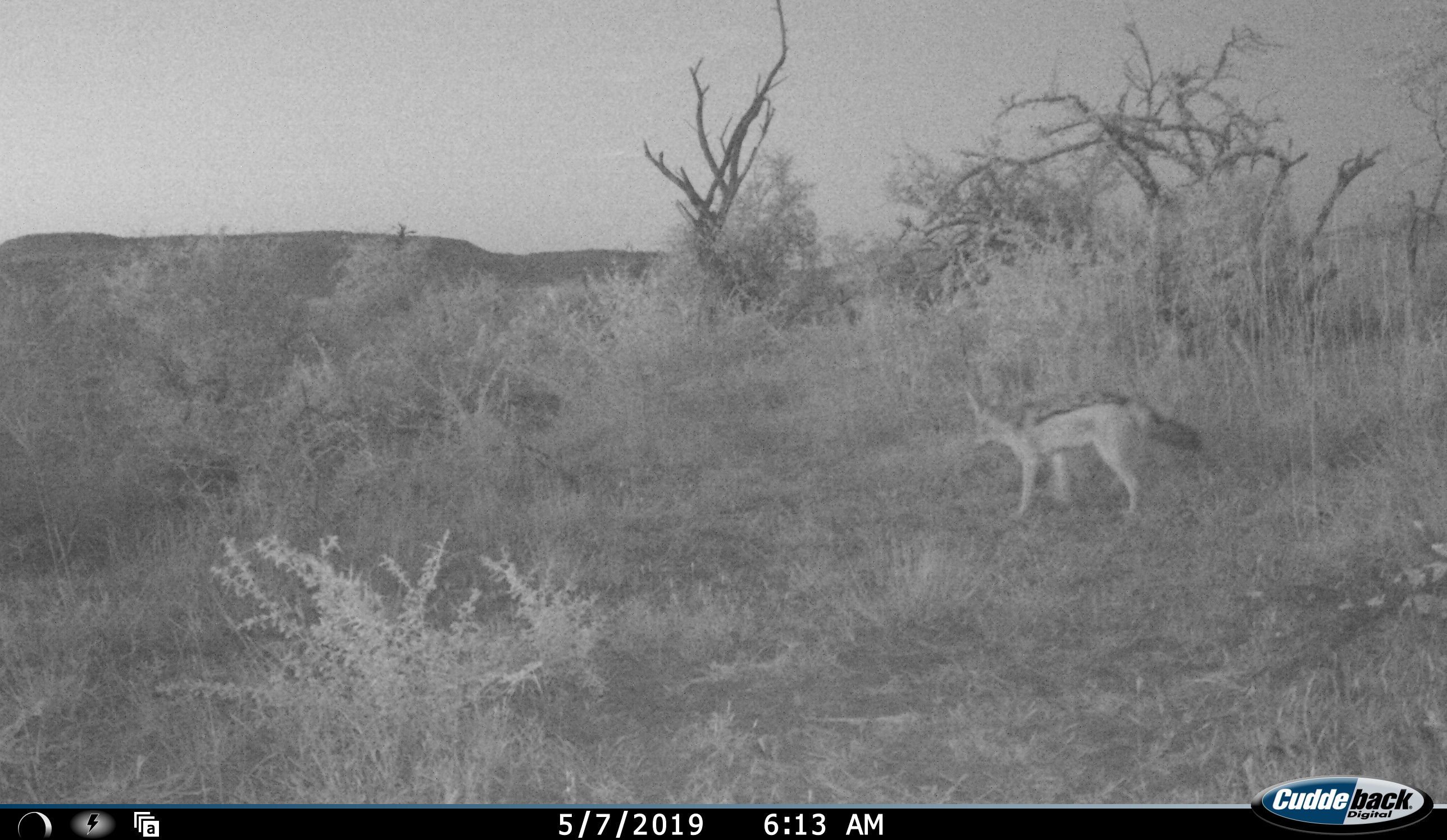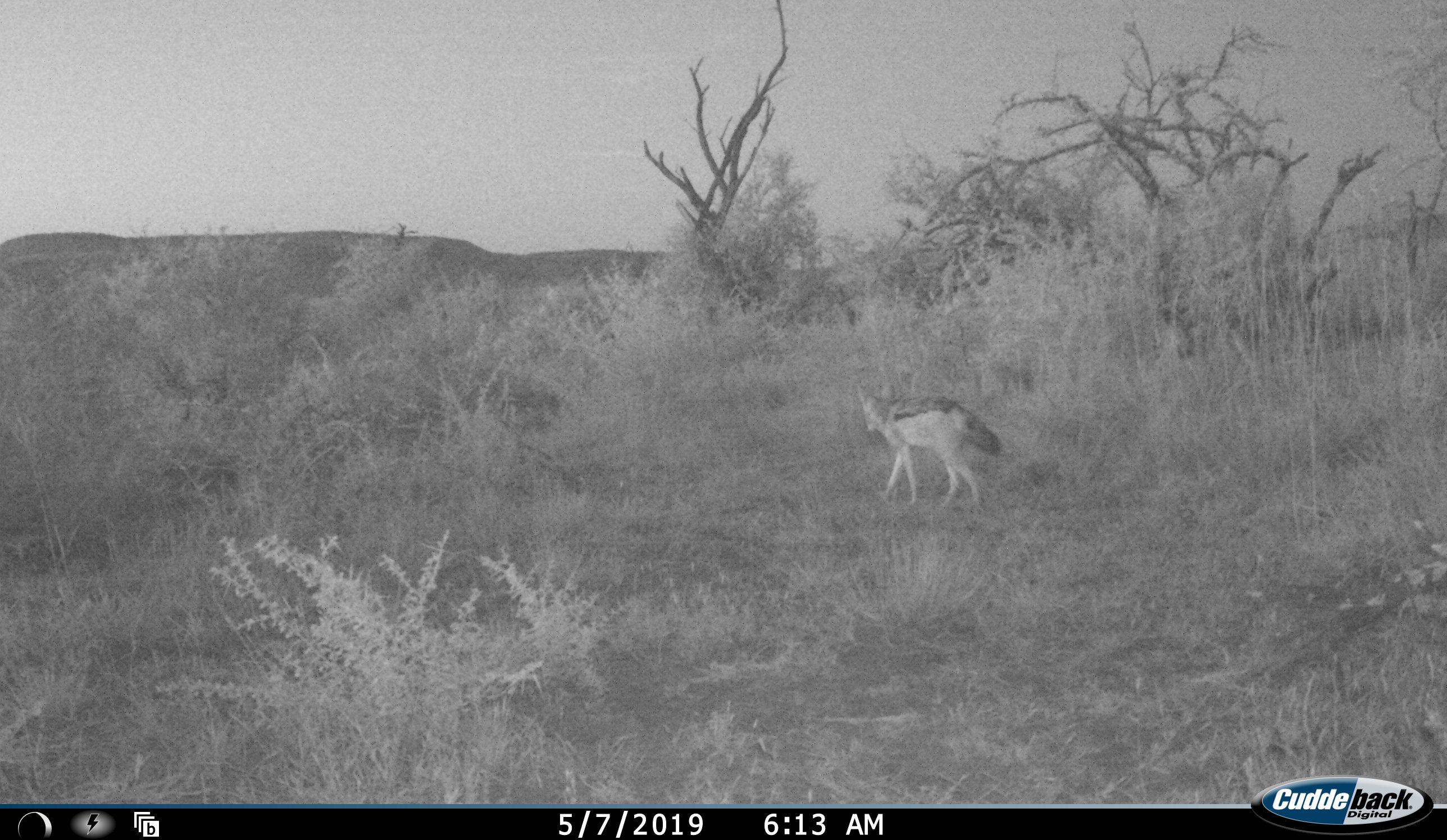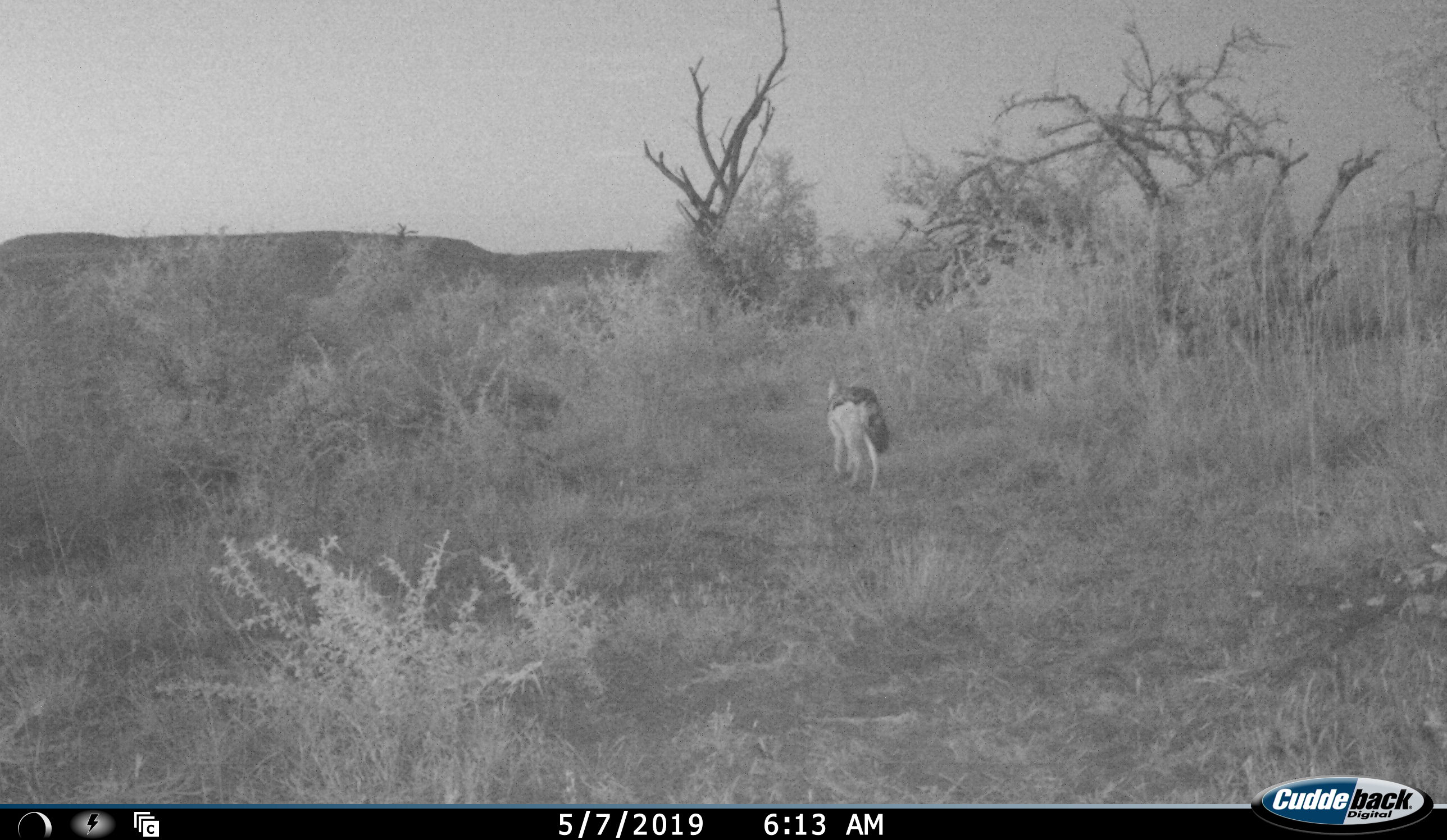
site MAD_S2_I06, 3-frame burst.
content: unidentified animal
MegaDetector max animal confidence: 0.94